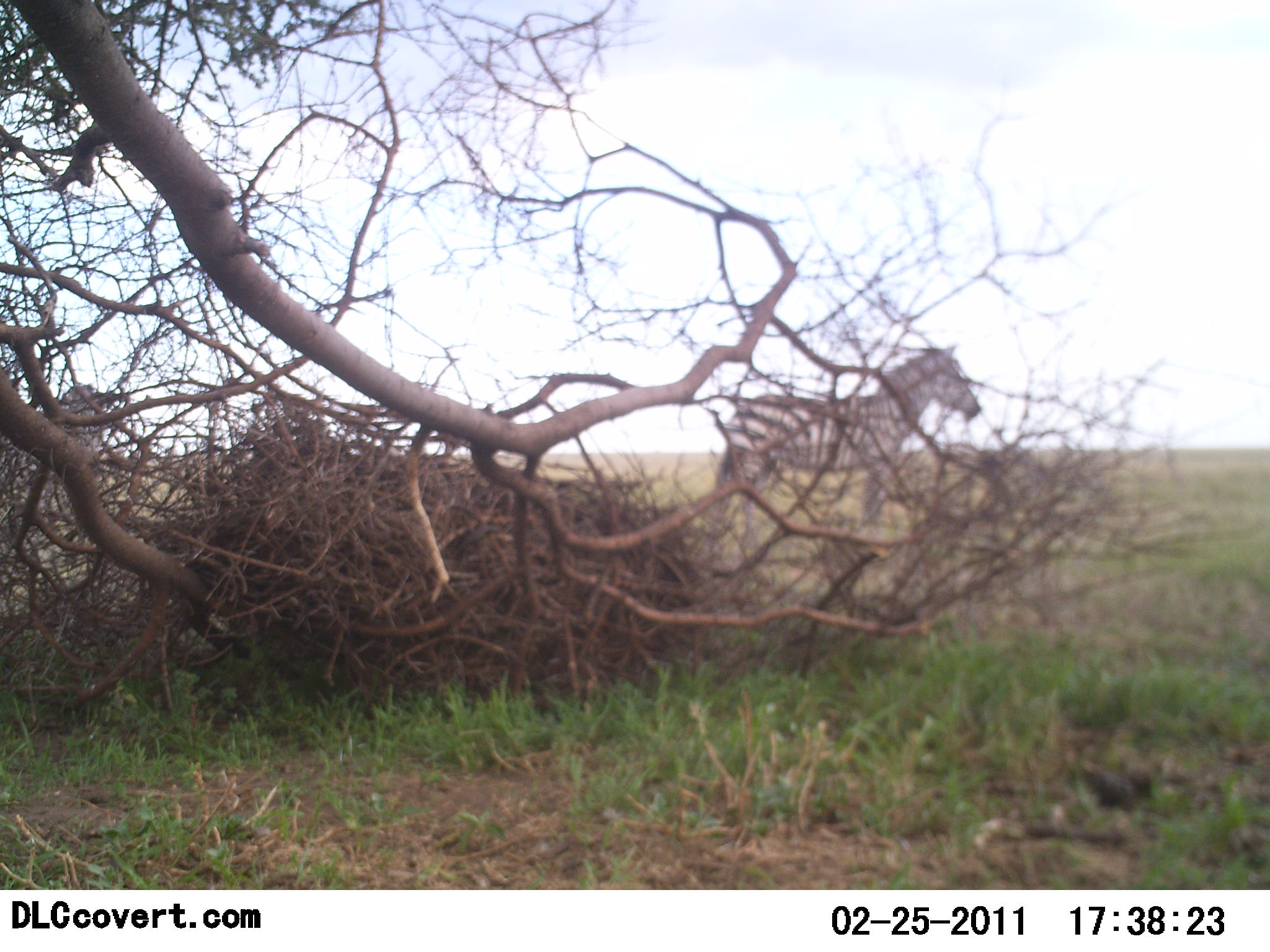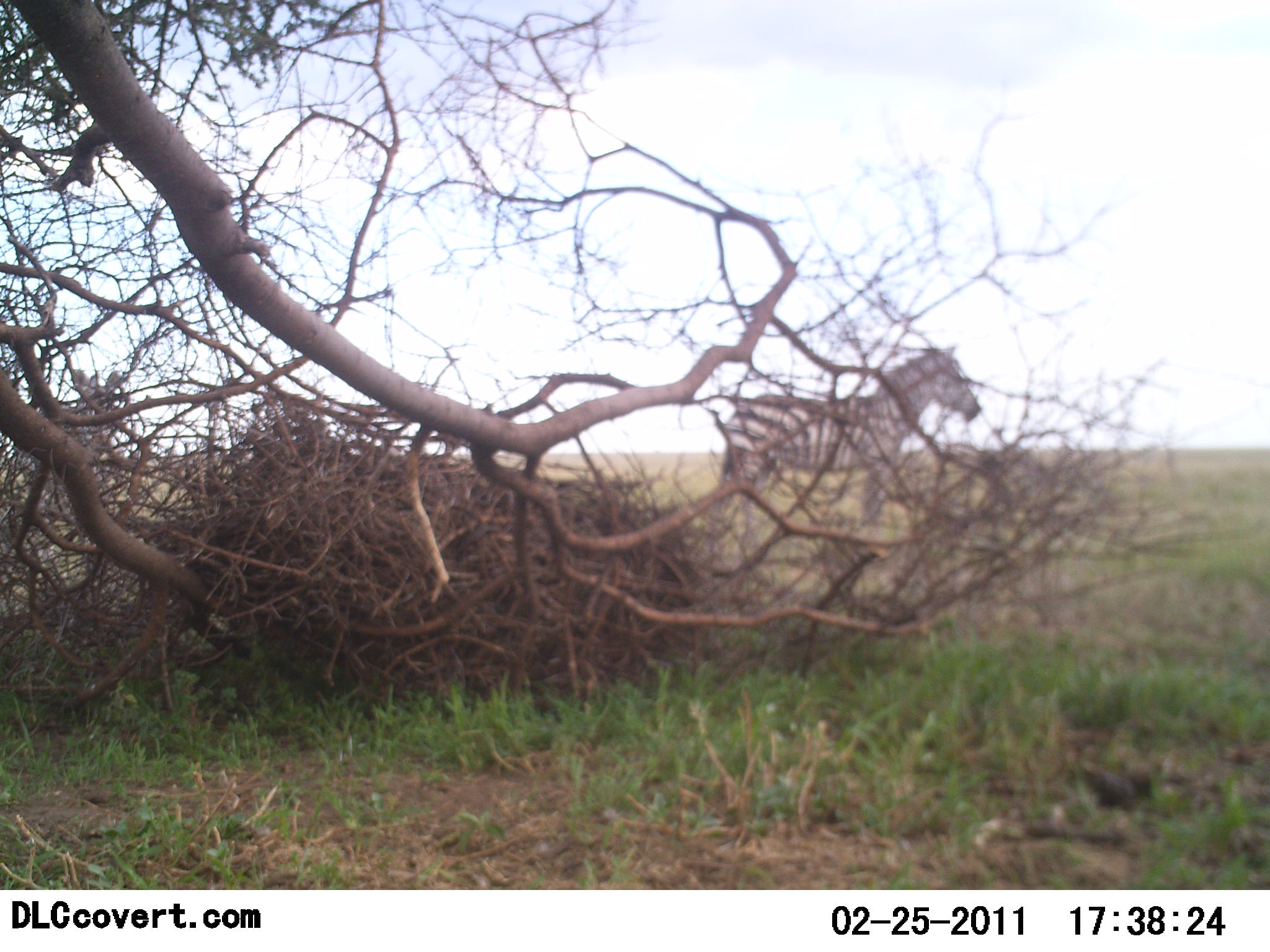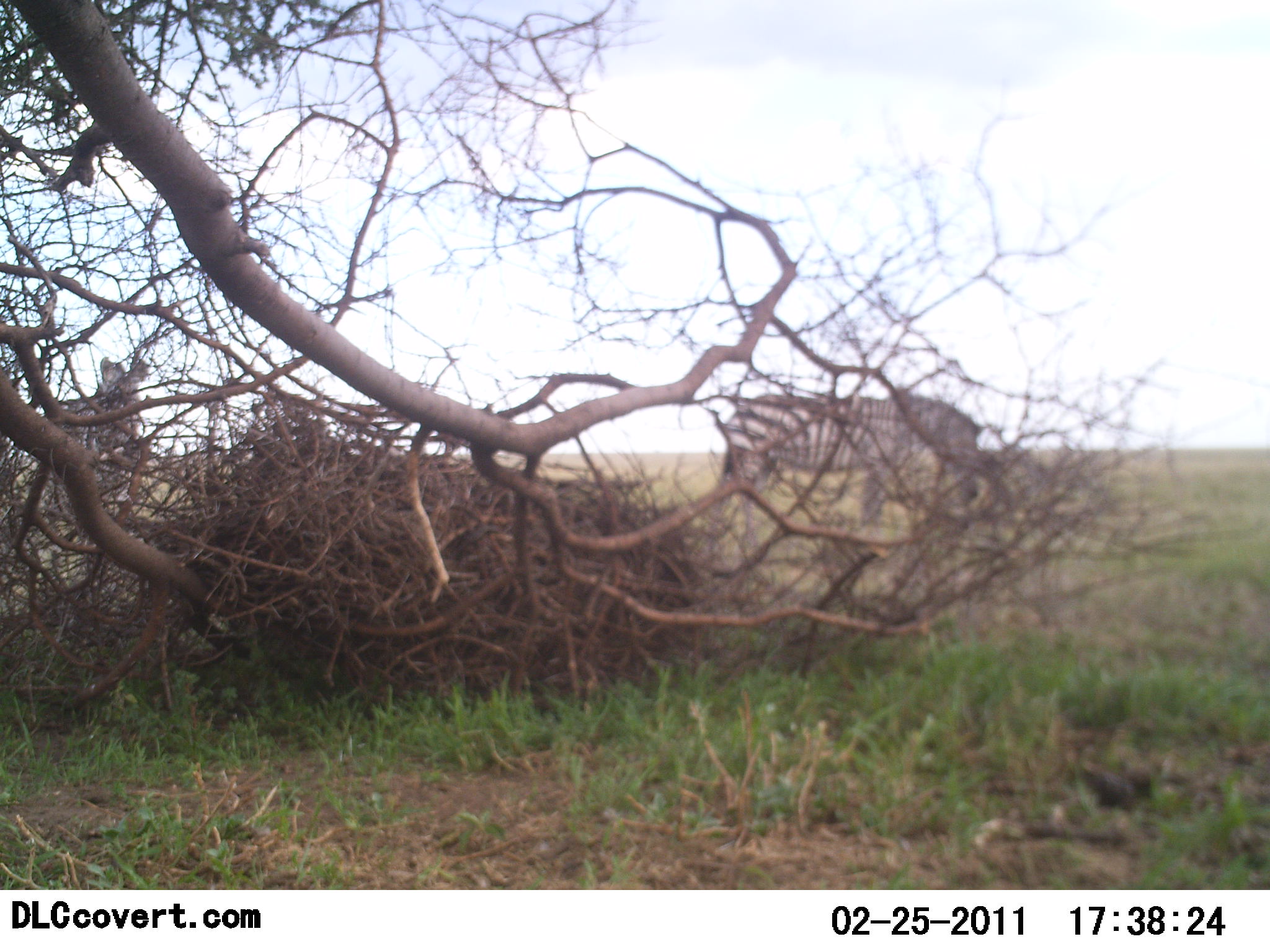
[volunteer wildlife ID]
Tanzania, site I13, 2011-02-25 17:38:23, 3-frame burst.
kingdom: Animalia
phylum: Chordata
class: Mammalia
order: Perissodactyla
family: Equidae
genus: Equus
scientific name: Equus quagga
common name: plains zebra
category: zebra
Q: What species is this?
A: Zebra (plains zebra) (Equus quagga).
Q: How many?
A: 2.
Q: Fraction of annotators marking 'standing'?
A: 67%.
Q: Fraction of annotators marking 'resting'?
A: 0%.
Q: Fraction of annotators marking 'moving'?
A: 67%.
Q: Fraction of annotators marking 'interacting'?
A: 0%.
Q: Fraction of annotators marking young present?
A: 0%.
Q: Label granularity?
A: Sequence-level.